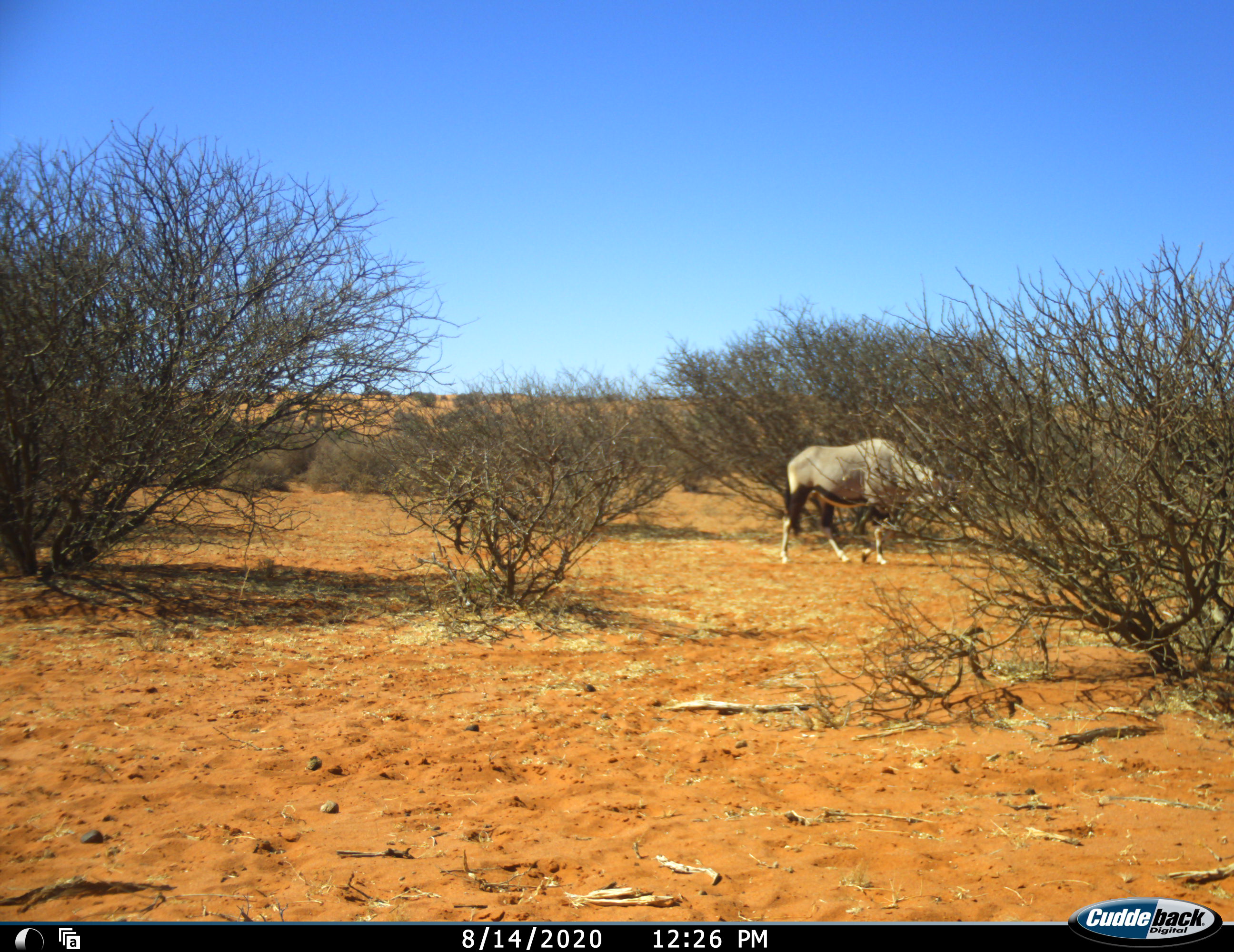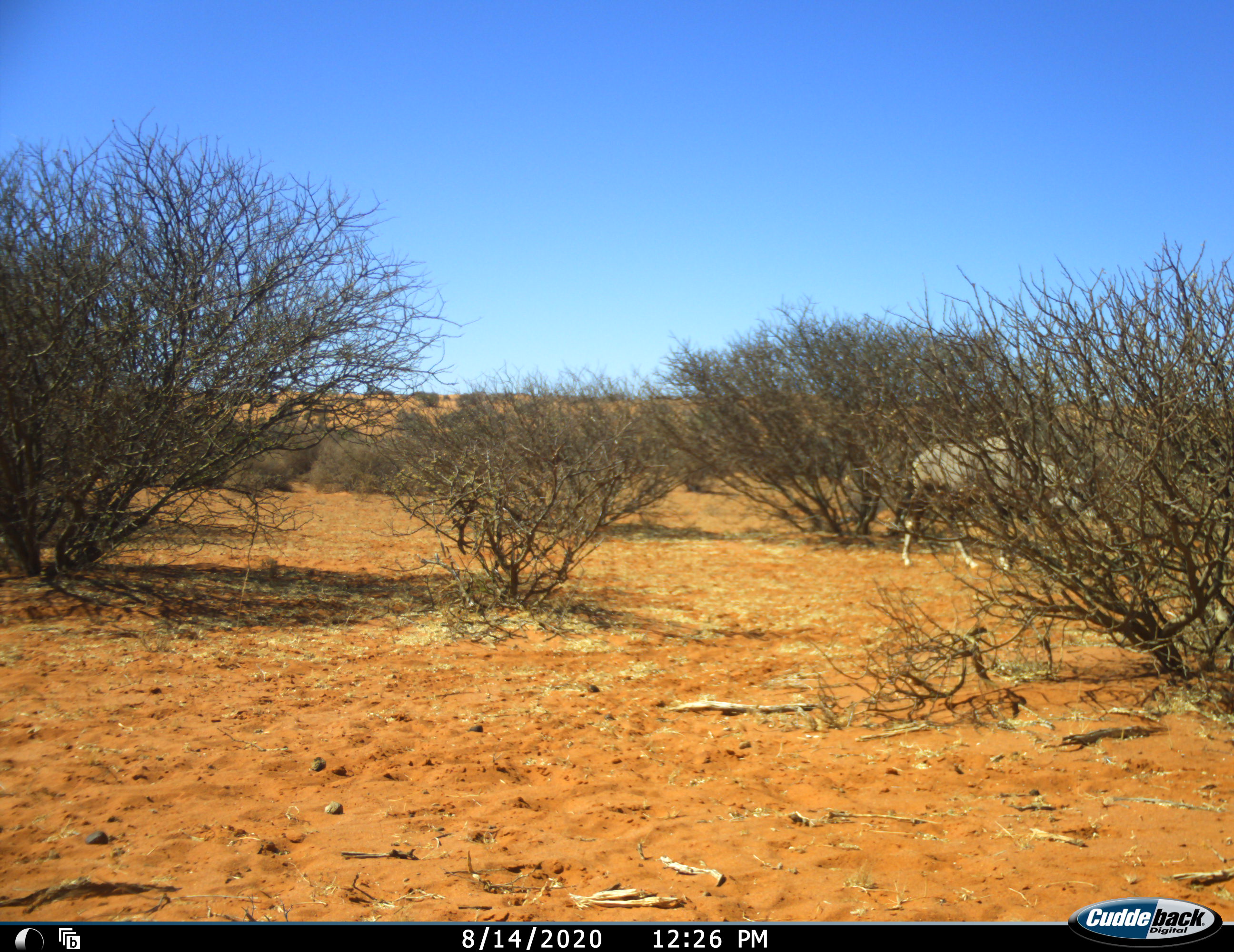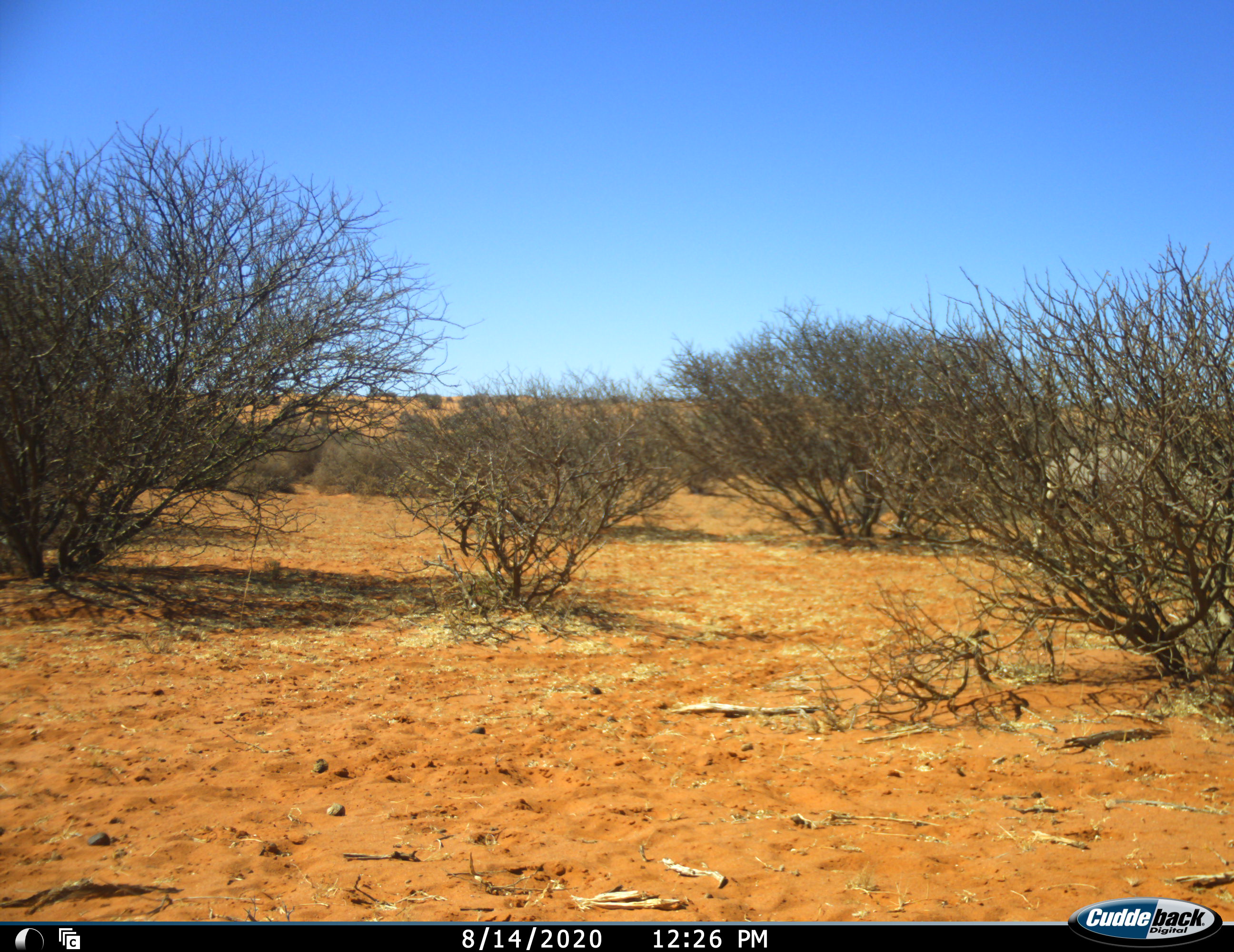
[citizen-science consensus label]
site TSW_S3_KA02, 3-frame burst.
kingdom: Animalia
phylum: Chordata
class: Mammalia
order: Artiodactyla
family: Bovidae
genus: Oryx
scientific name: Oryx gazella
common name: gemsbok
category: oryx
Oryx (gemsbok) (Oryx gazella), count 1. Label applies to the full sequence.